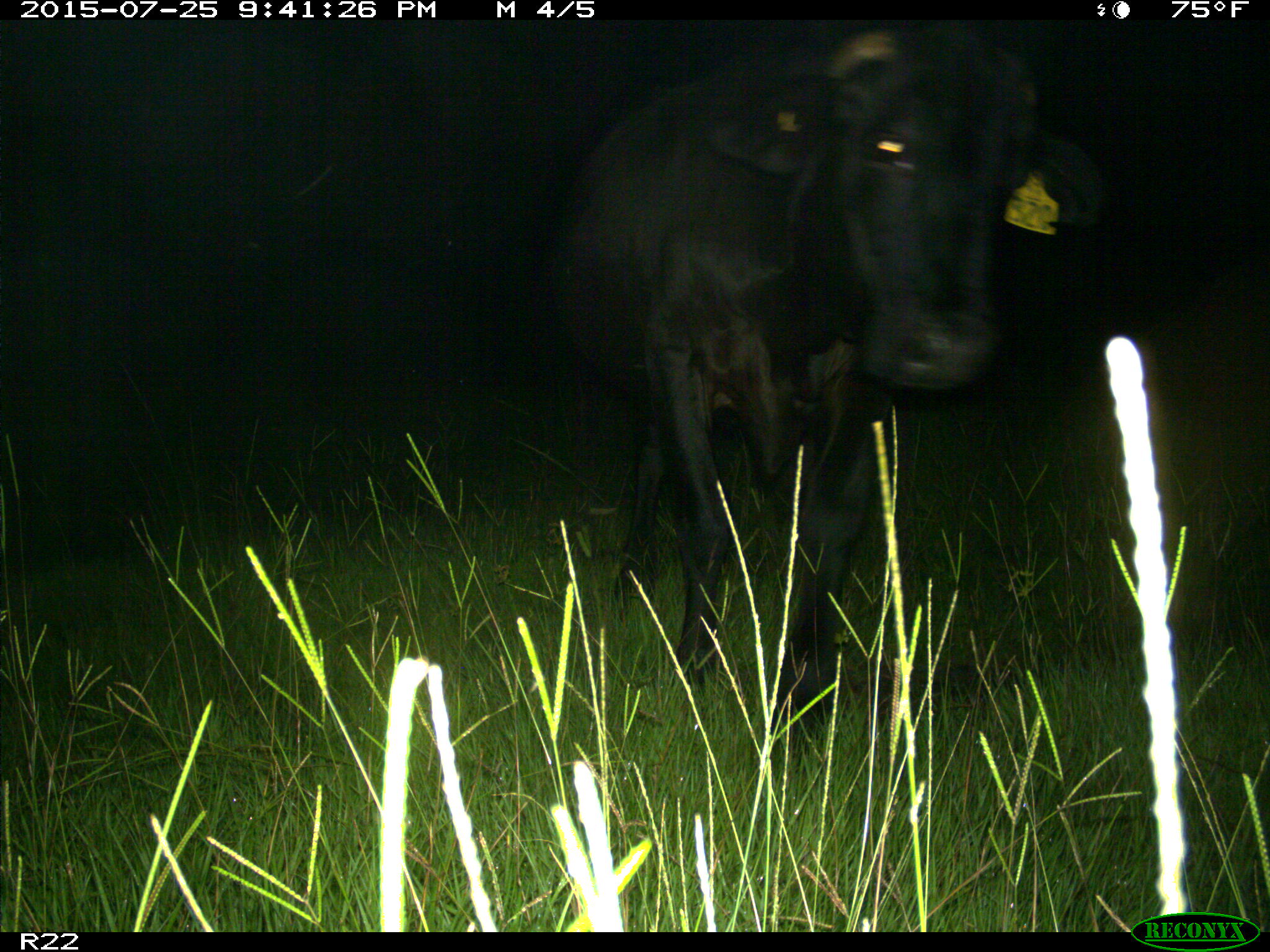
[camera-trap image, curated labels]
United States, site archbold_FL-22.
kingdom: Animalia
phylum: Chordata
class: Mammalia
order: Artiodactyla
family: Bovidae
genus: Bos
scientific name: Bos taurus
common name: domestic cow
Bos taurus (domestic cow).